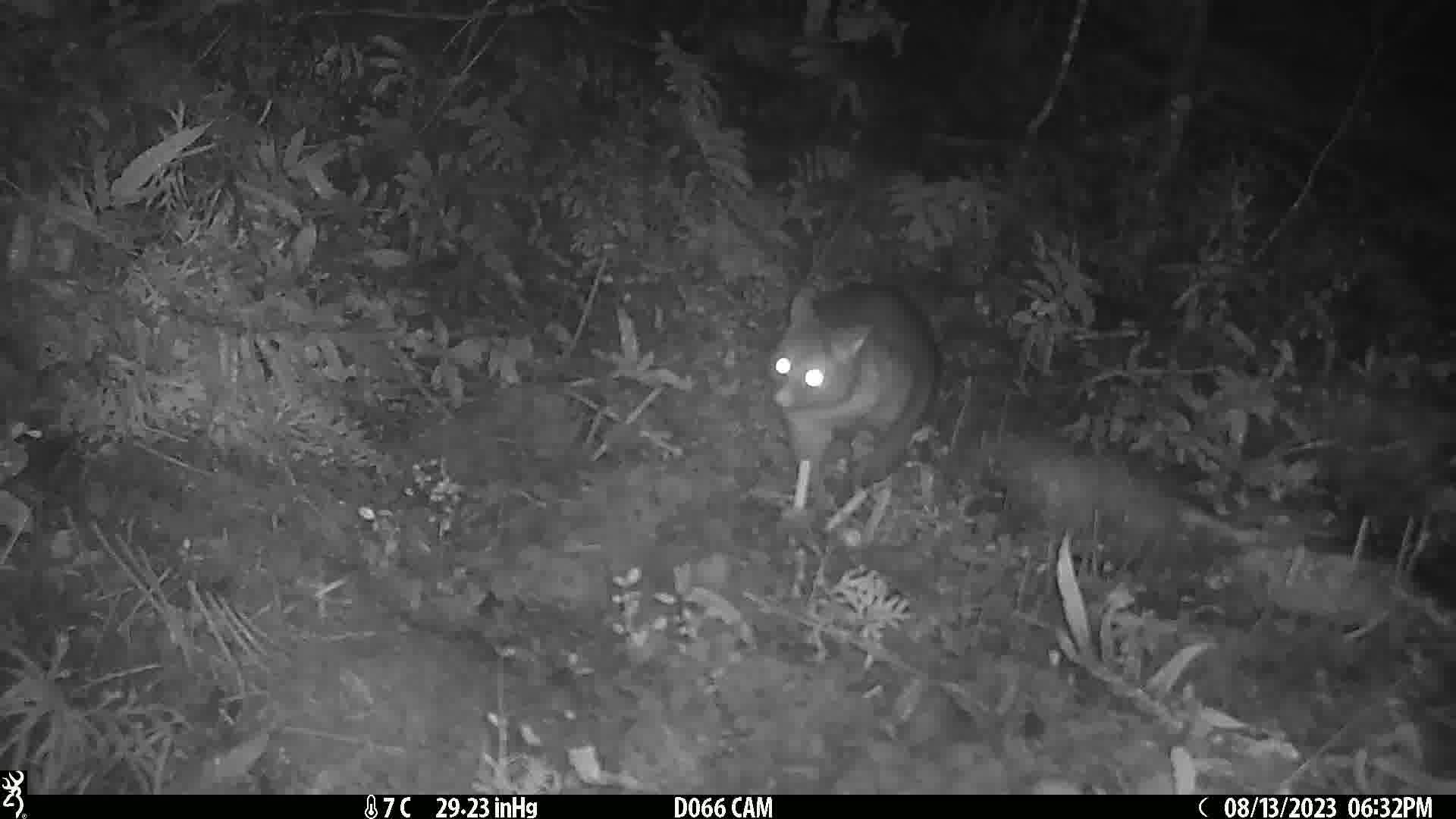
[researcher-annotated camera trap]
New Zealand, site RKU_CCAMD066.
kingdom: Animalia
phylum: Chordata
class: Mammalia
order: Diprotodontia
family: Phalangeridae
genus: Trichosurus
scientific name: Trichosurus vulpecula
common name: common brushtail possum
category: possum